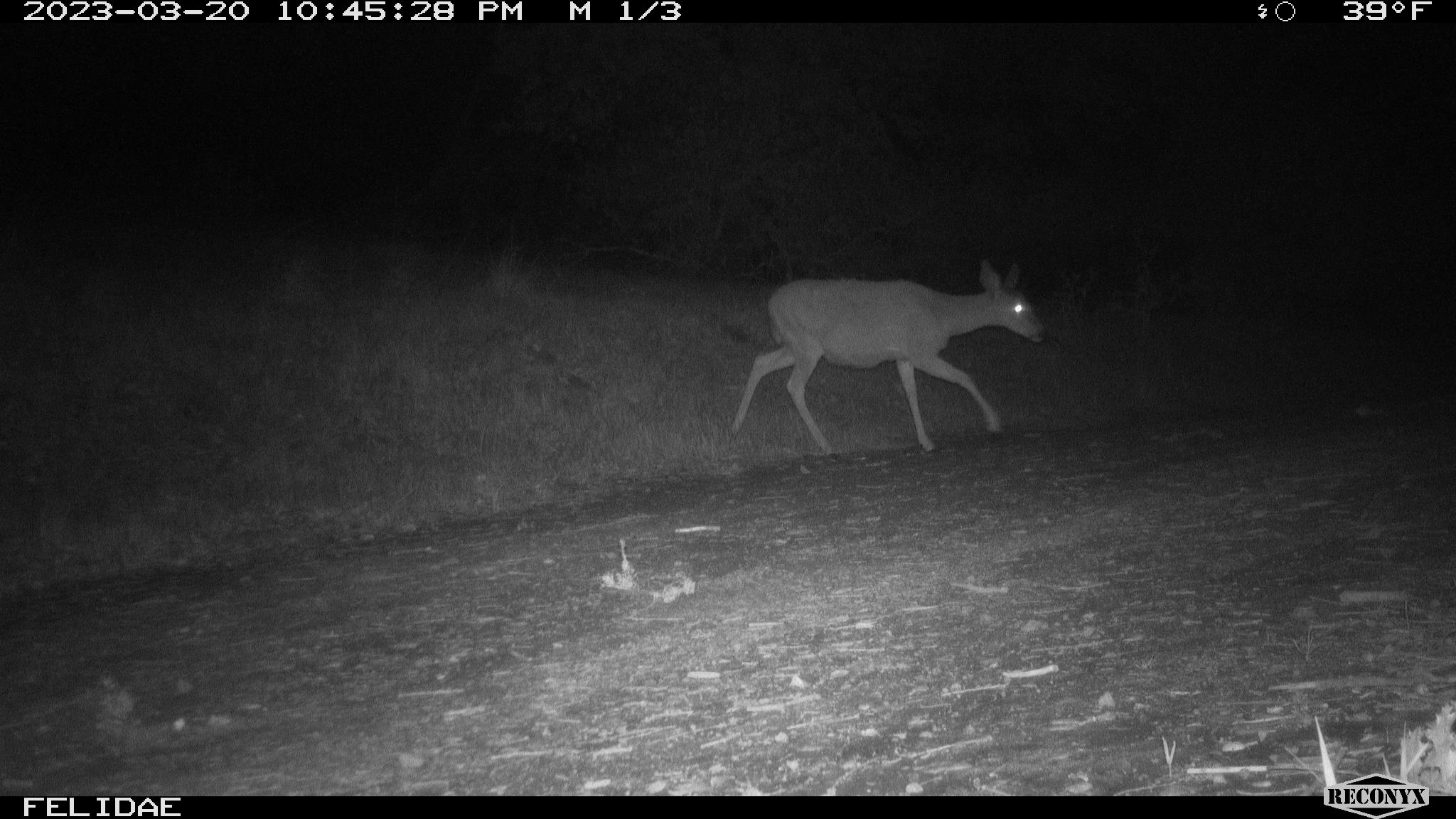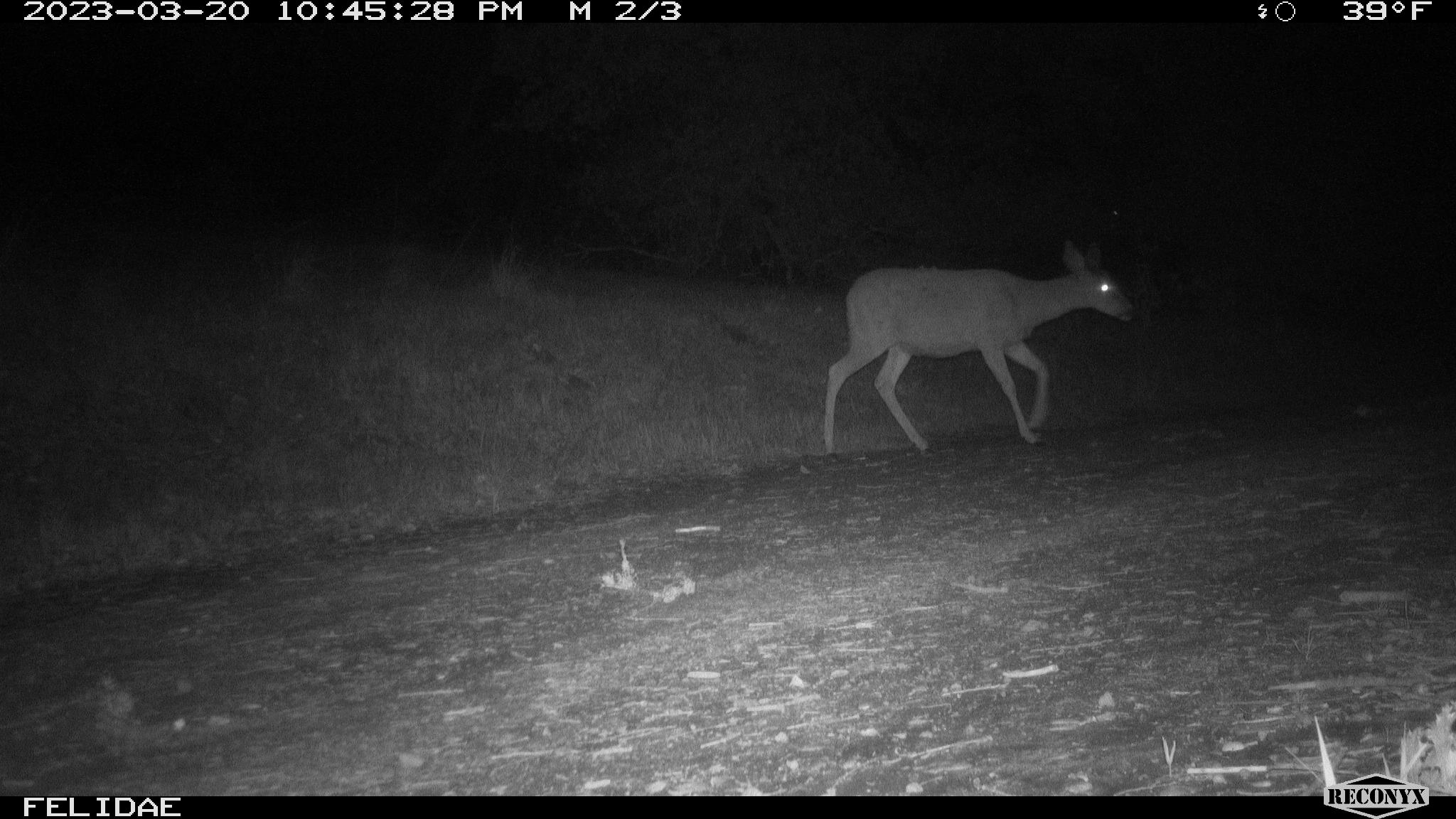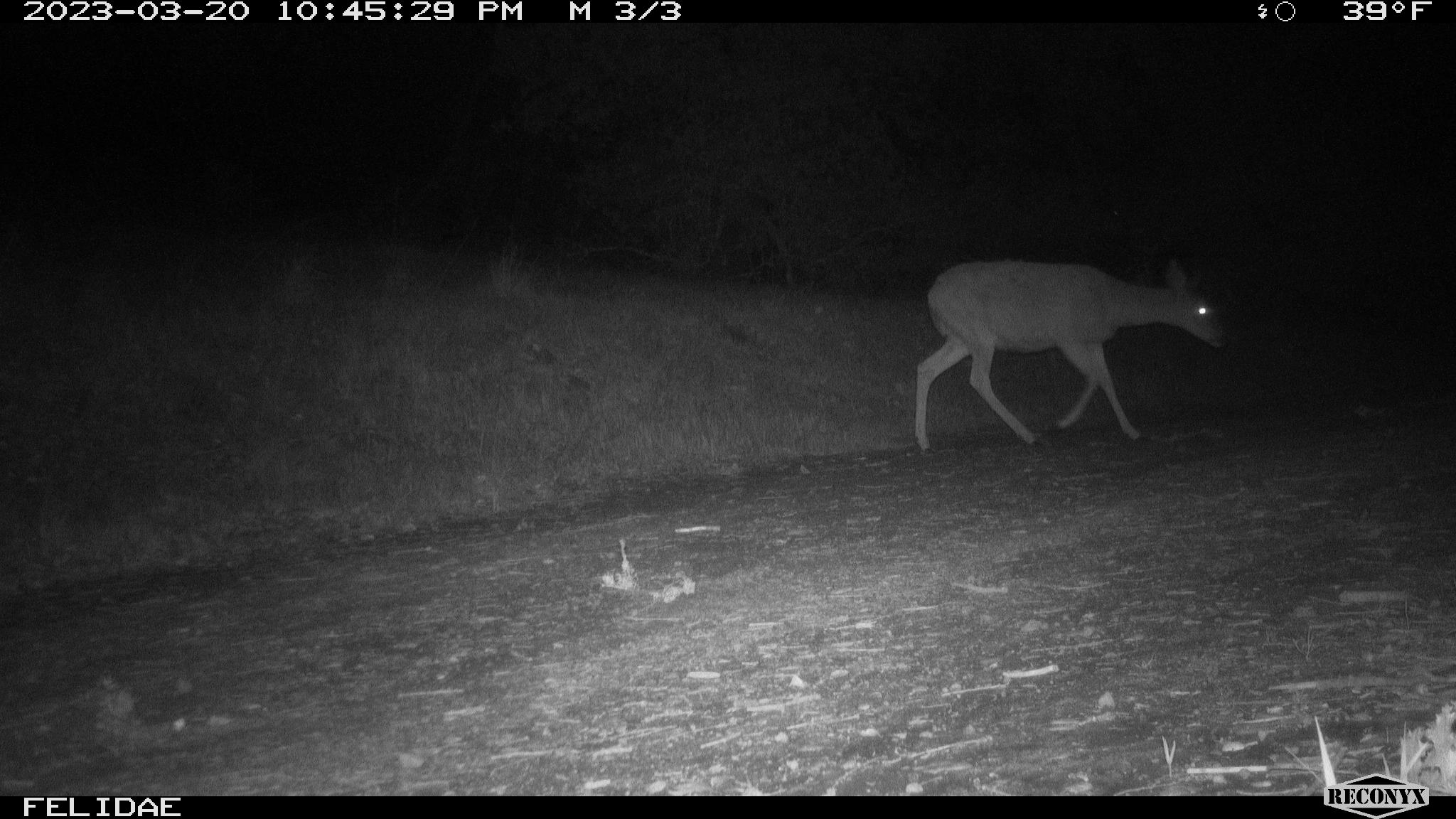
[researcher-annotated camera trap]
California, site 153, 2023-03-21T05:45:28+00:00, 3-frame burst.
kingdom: Animalia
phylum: Chordata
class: Mammalia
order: Artiodactyla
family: Cervidae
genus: Odocoileus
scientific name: Odocoileus hemionus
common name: mule deer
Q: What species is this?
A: Mule deer (Odocoileus hemionus).